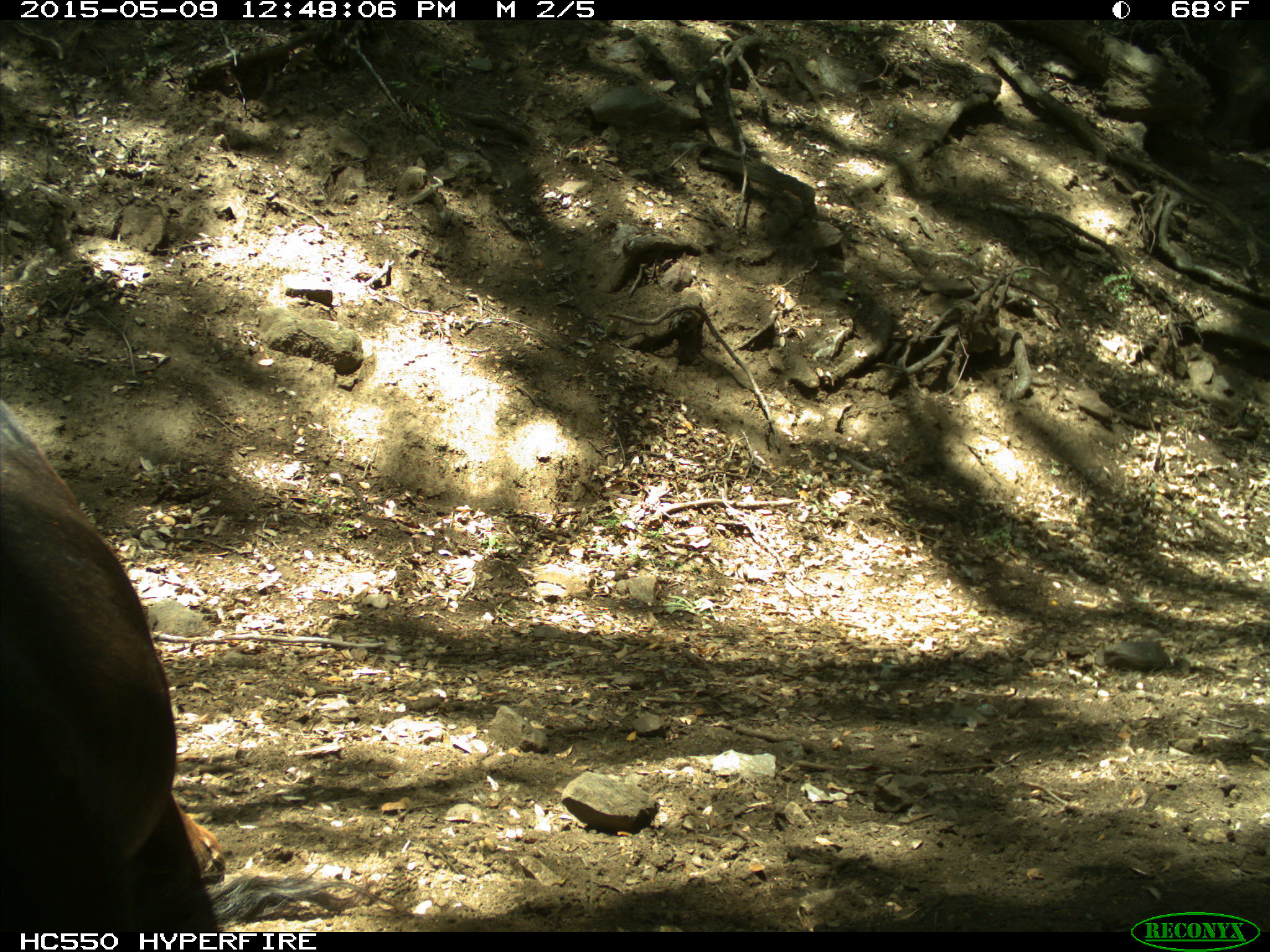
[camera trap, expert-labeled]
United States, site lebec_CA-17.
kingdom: Animalia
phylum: Chordata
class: Mammalia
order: Artiodactyla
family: Bovidae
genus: Bos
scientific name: Bos taurus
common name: domestic cow